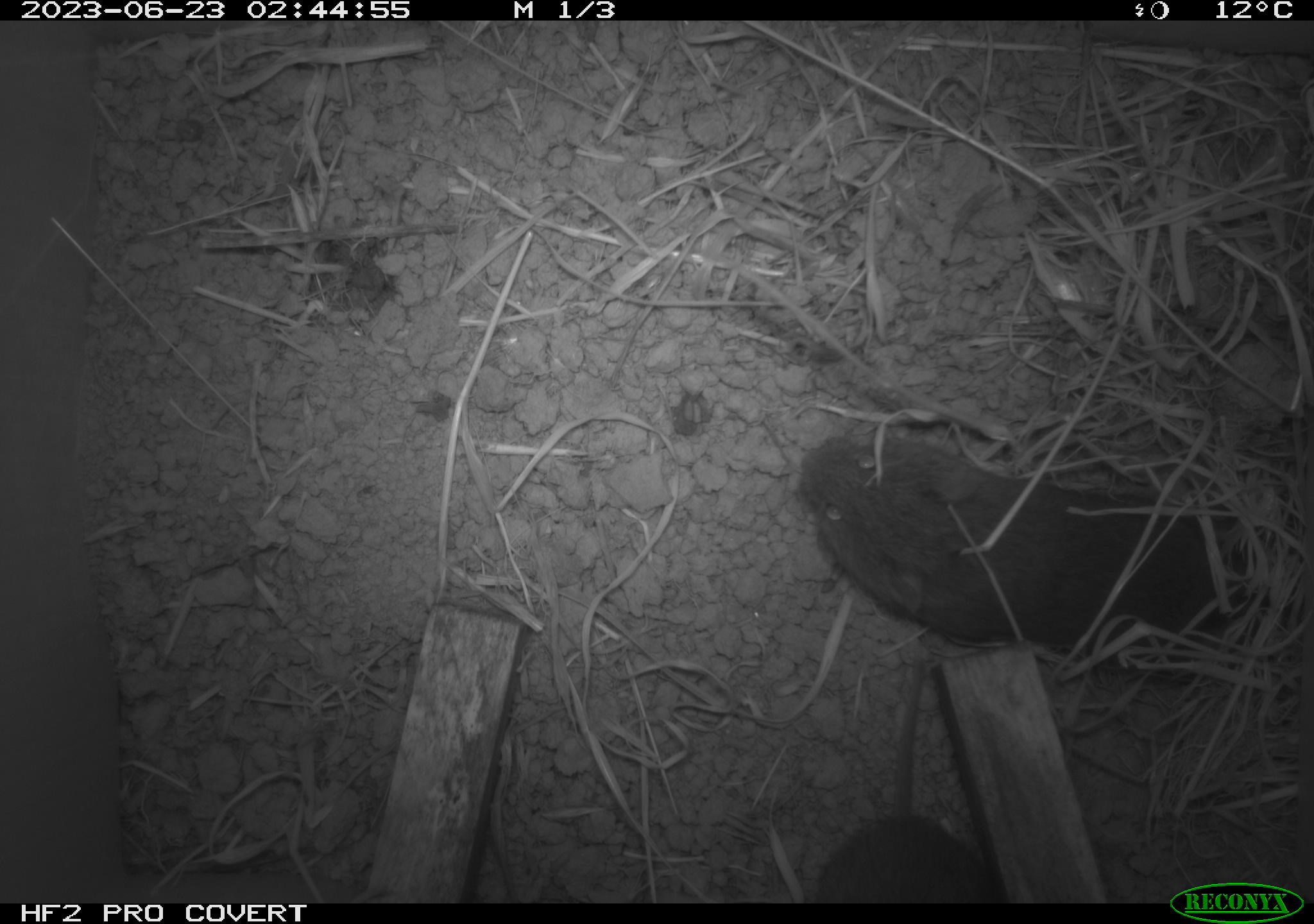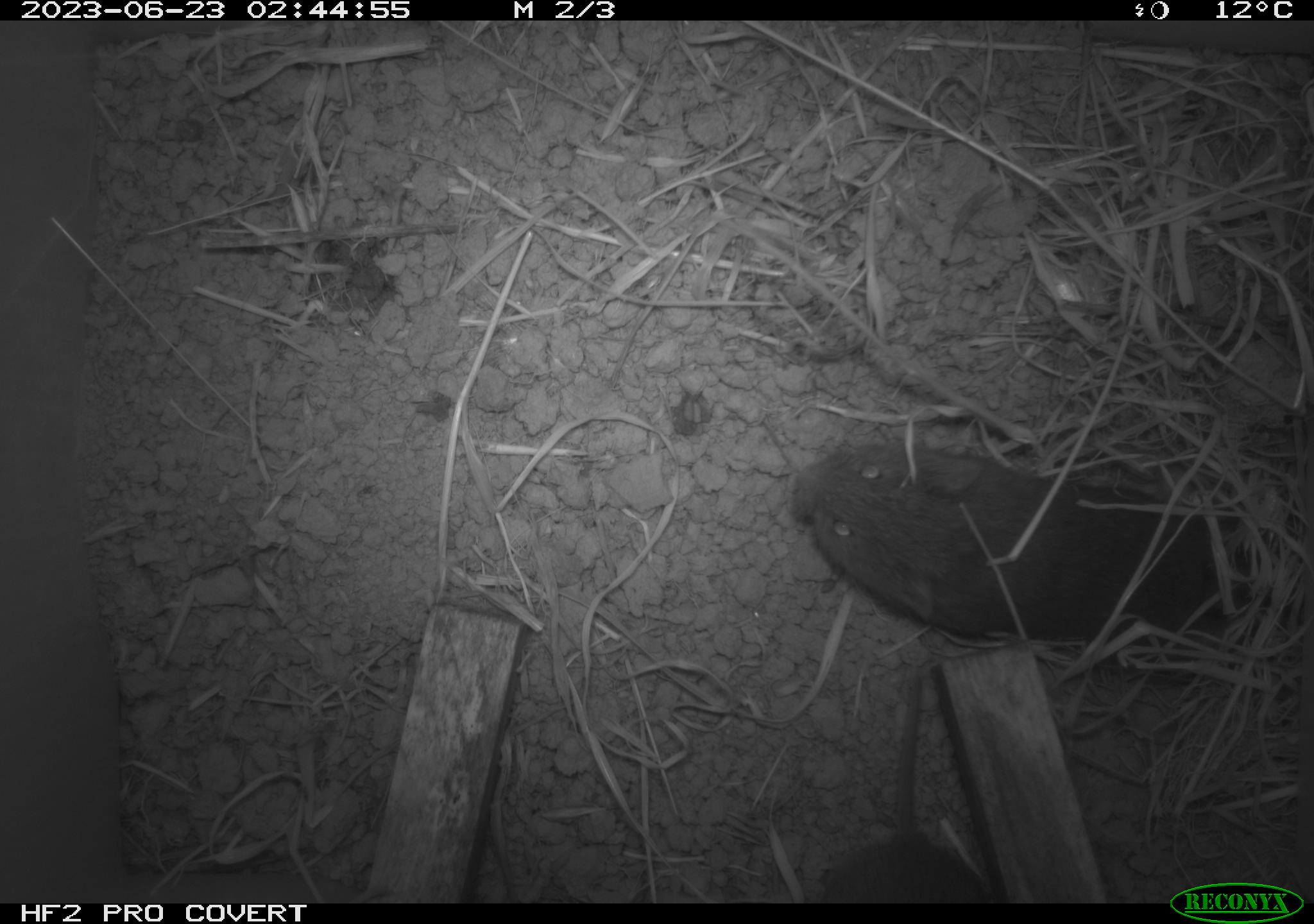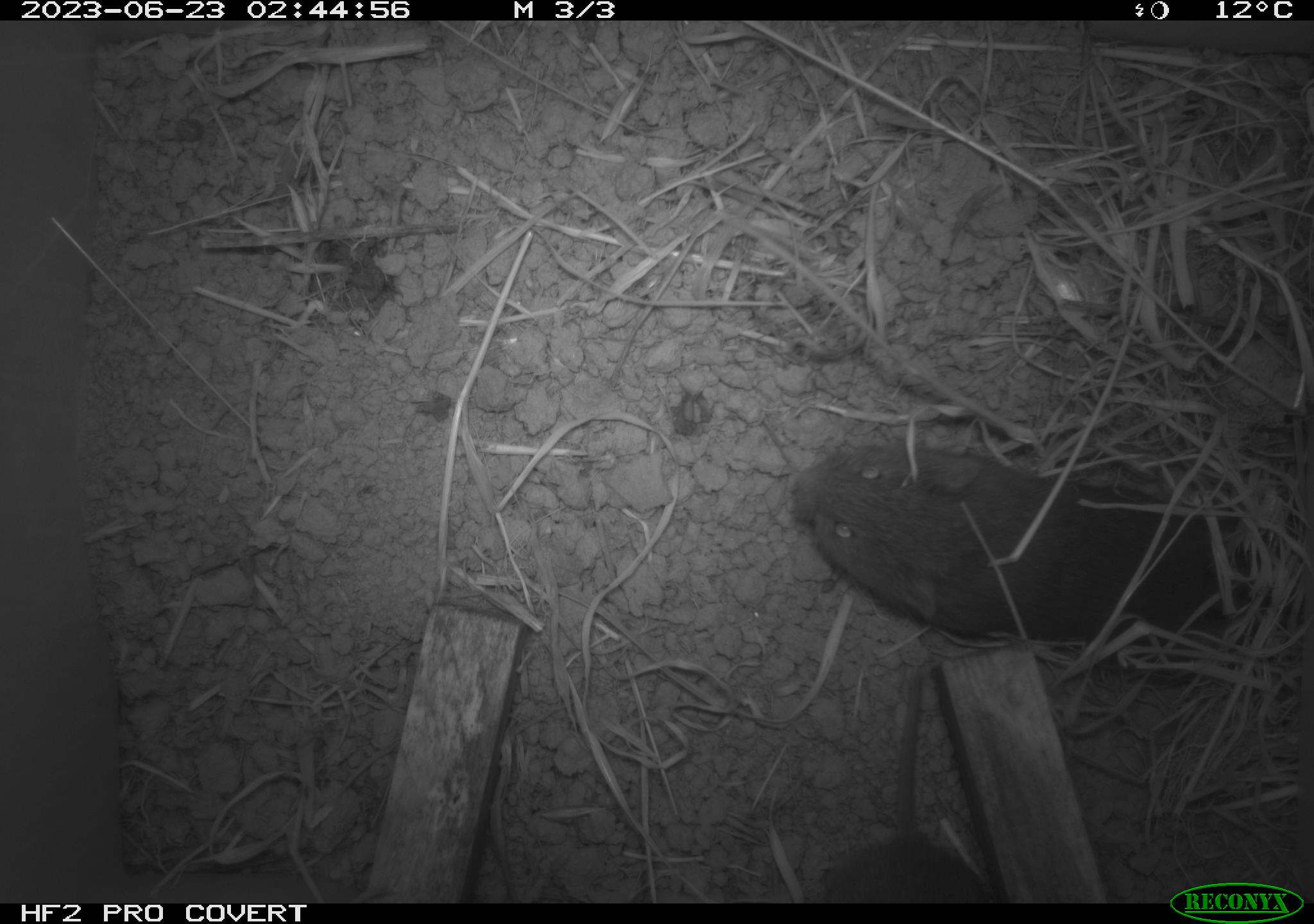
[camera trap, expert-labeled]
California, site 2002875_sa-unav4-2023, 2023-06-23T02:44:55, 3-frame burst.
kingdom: Animalia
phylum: Chordata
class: Mammalia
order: Rodentia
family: Cricetidae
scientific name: Arvicolinae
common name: voles, lemmings, and muskrats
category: arvicolinae subfamily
Arvicolinae subfamily (voles, lemmings, and muskrats) (Arvicolinae).